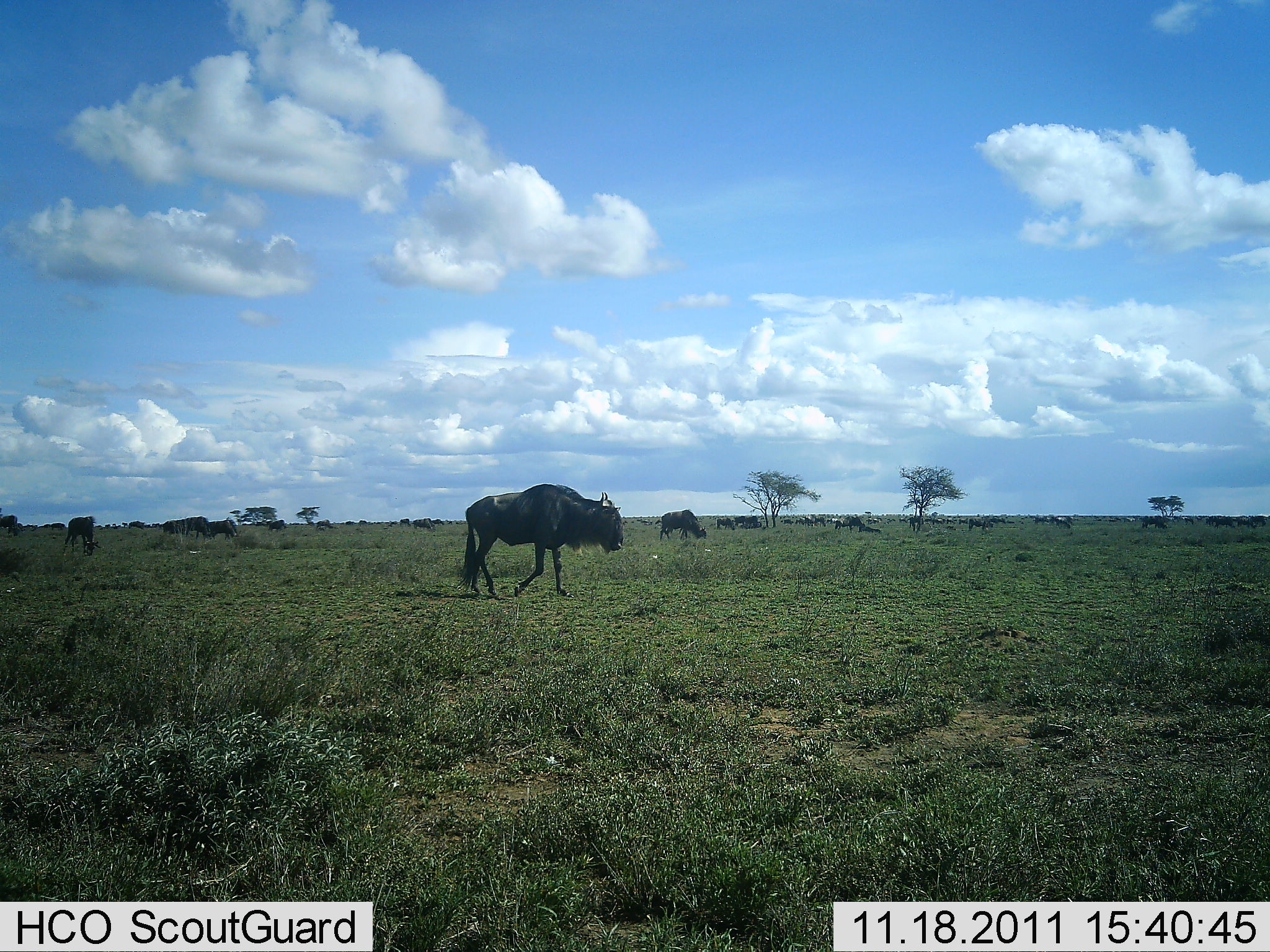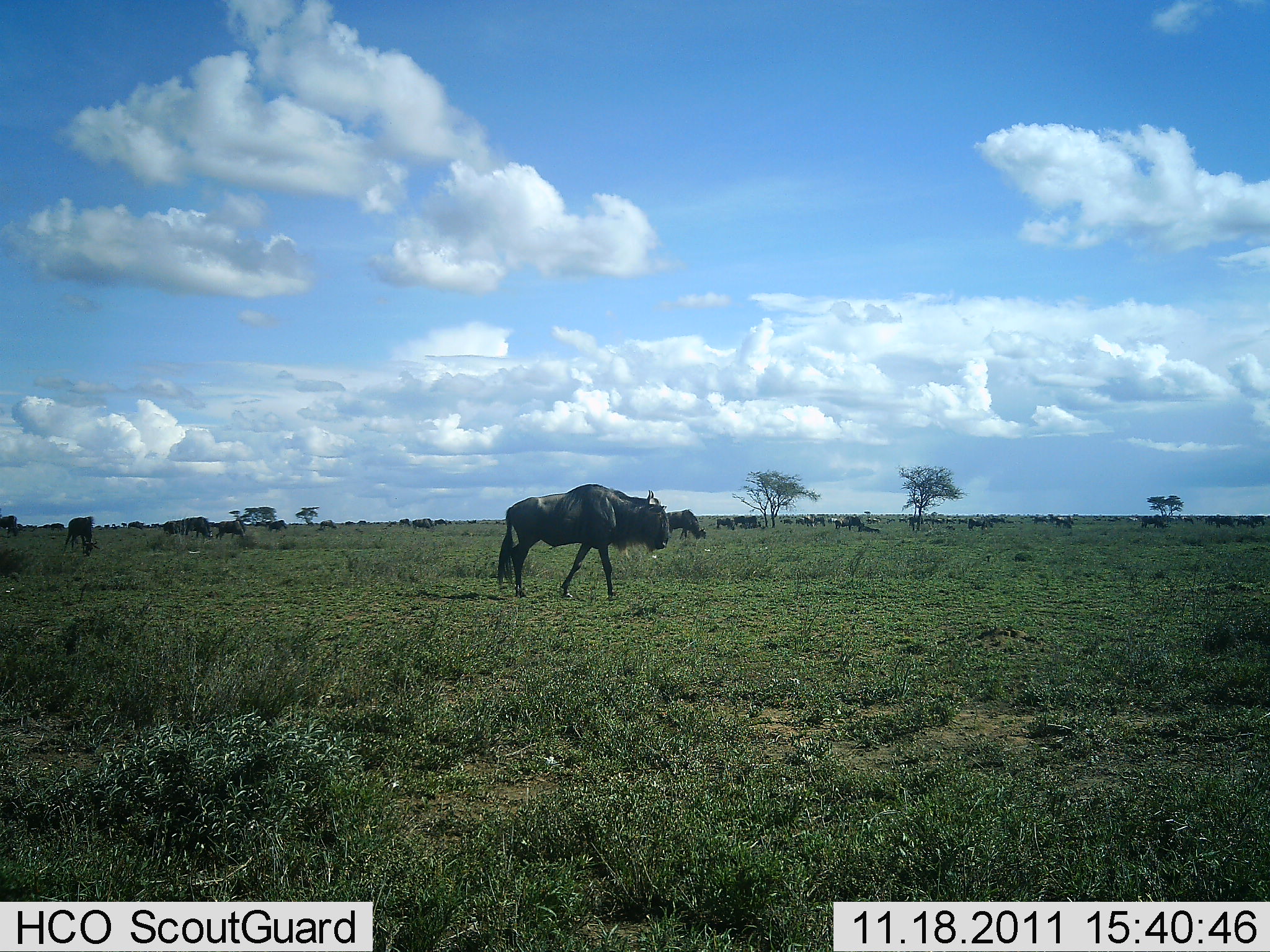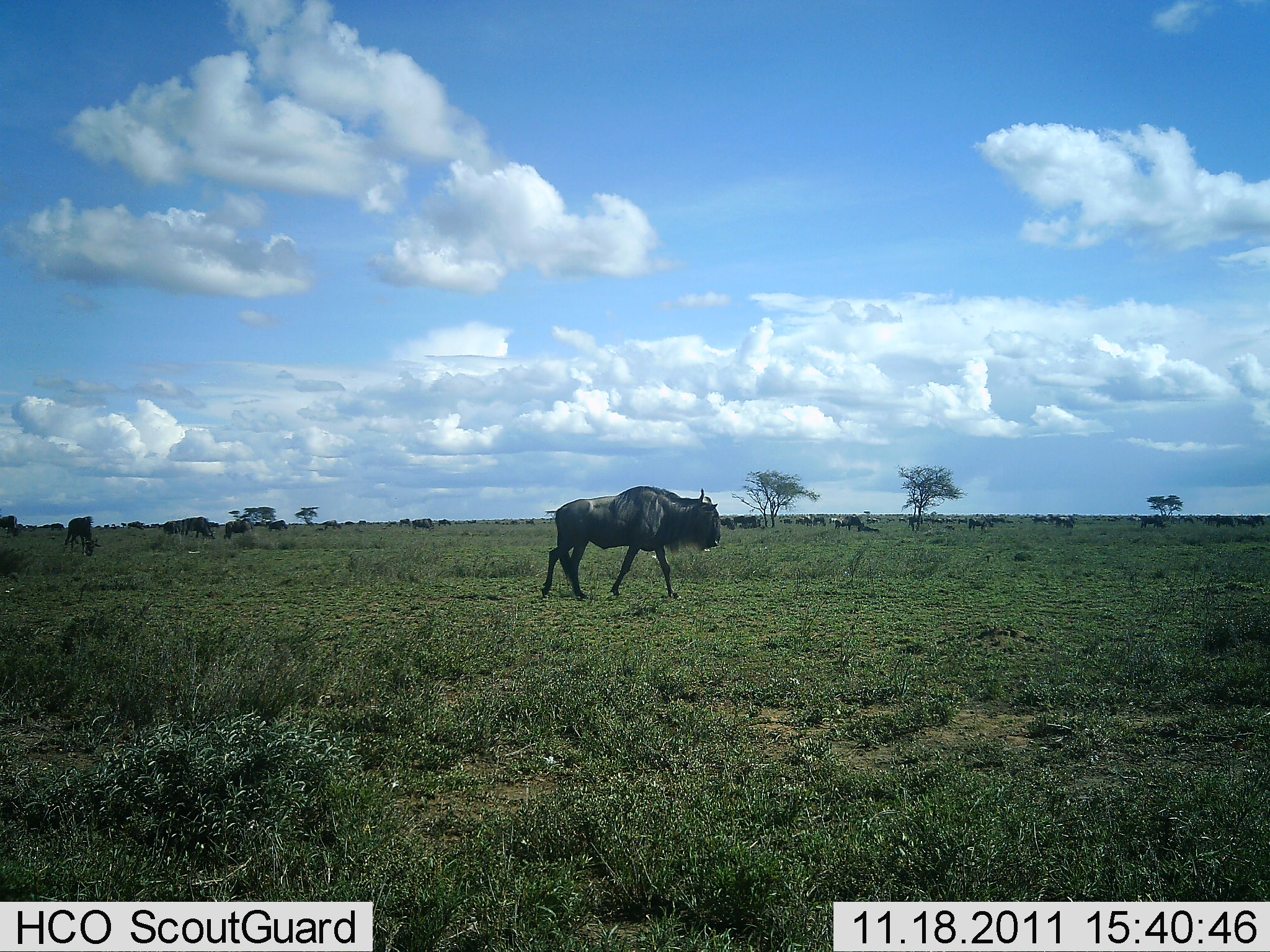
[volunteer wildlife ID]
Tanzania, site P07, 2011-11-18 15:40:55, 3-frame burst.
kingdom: Animalia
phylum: Chordata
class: Mammalia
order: Artiodactyla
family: Bovidae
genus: Connochaetes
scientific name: Connochaetes taurinus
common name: blue wildebeest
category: wildebeest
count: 11-50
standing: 27%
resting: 9%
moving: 64%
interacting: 0%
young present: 0%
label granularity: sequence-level